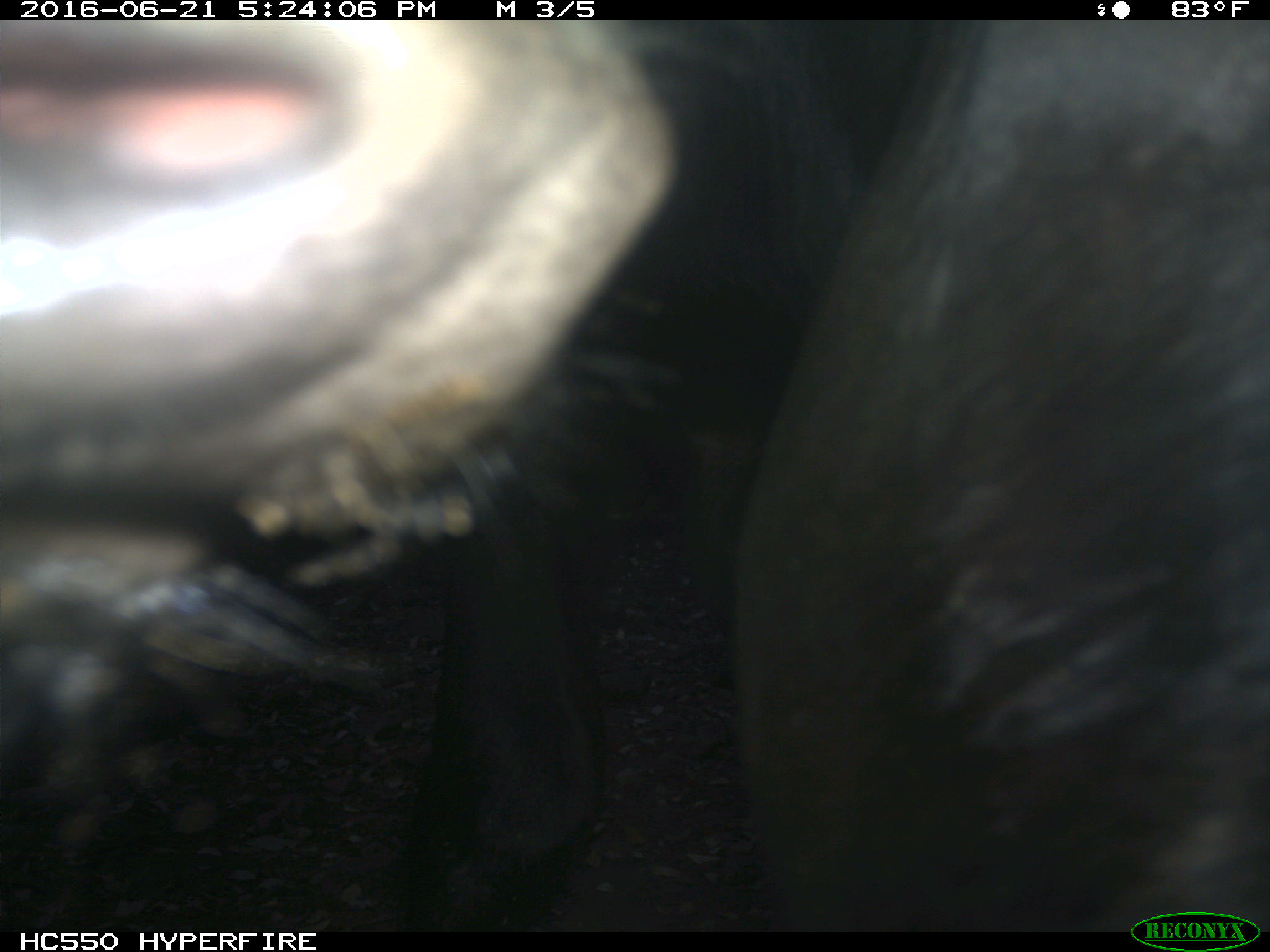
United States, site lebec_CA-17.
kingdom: Animalia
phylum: Chordata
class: Mammalia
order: Artiodactyla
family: Bovidae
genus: Bos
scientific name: Bos taurus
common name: domestic cow